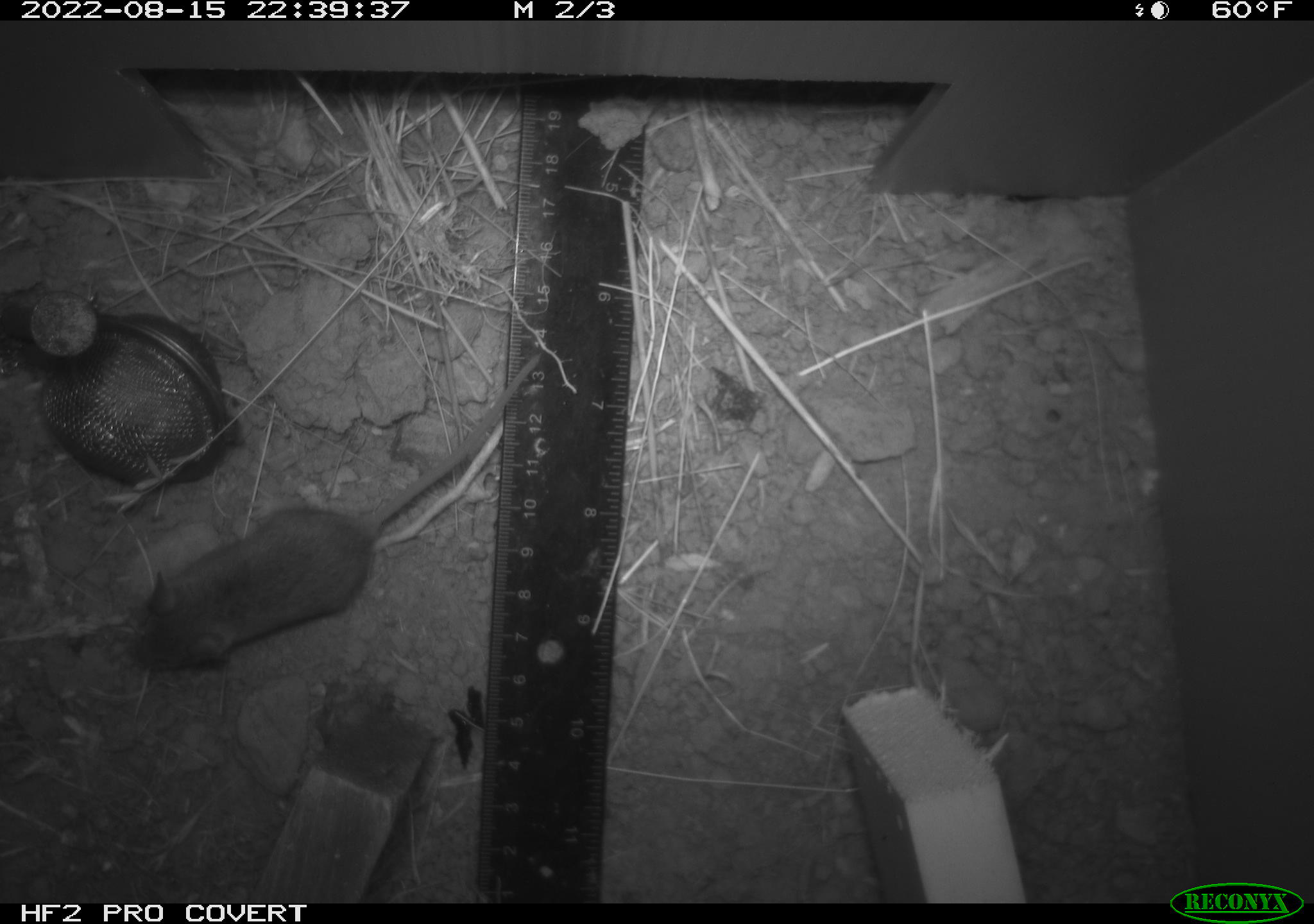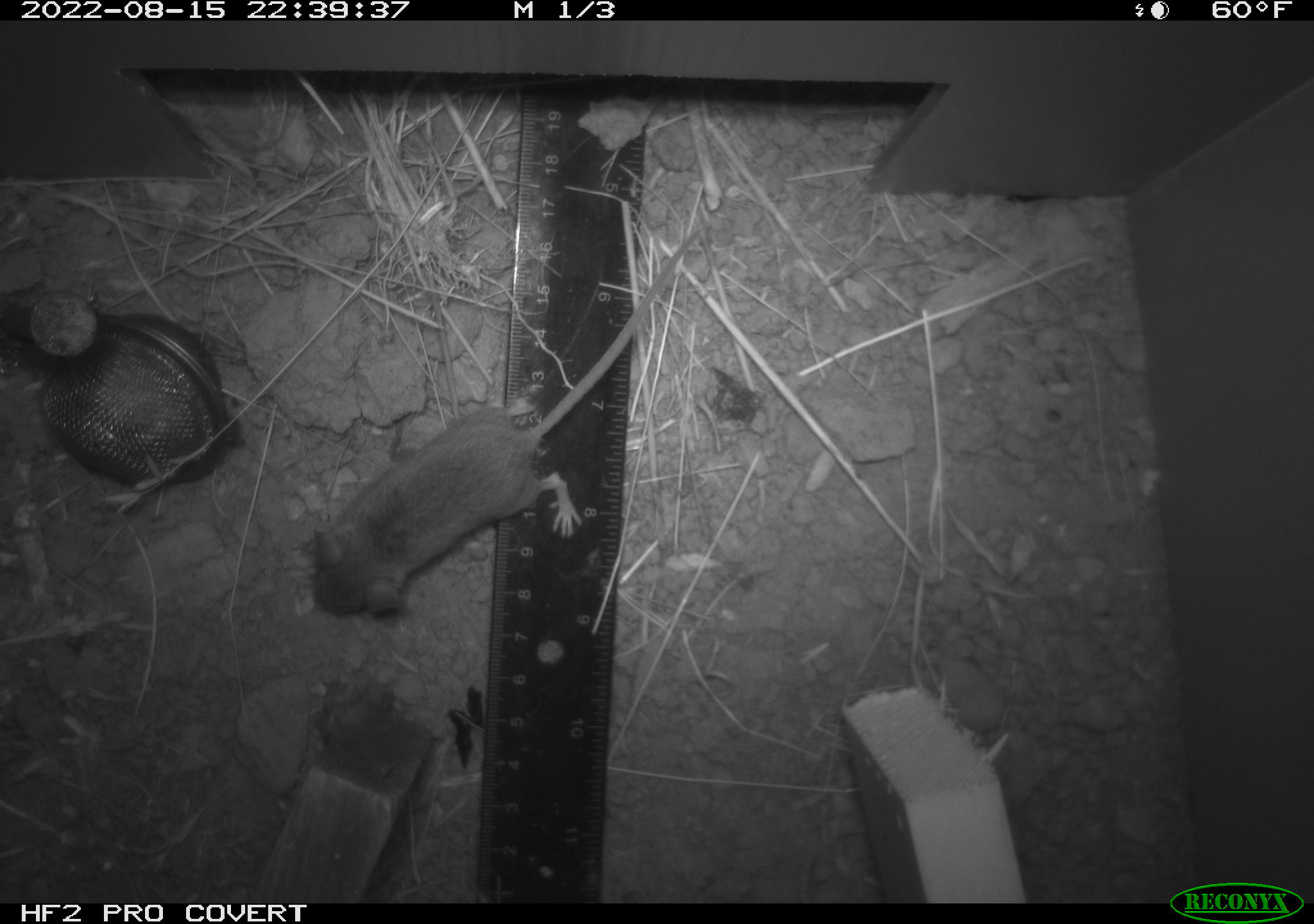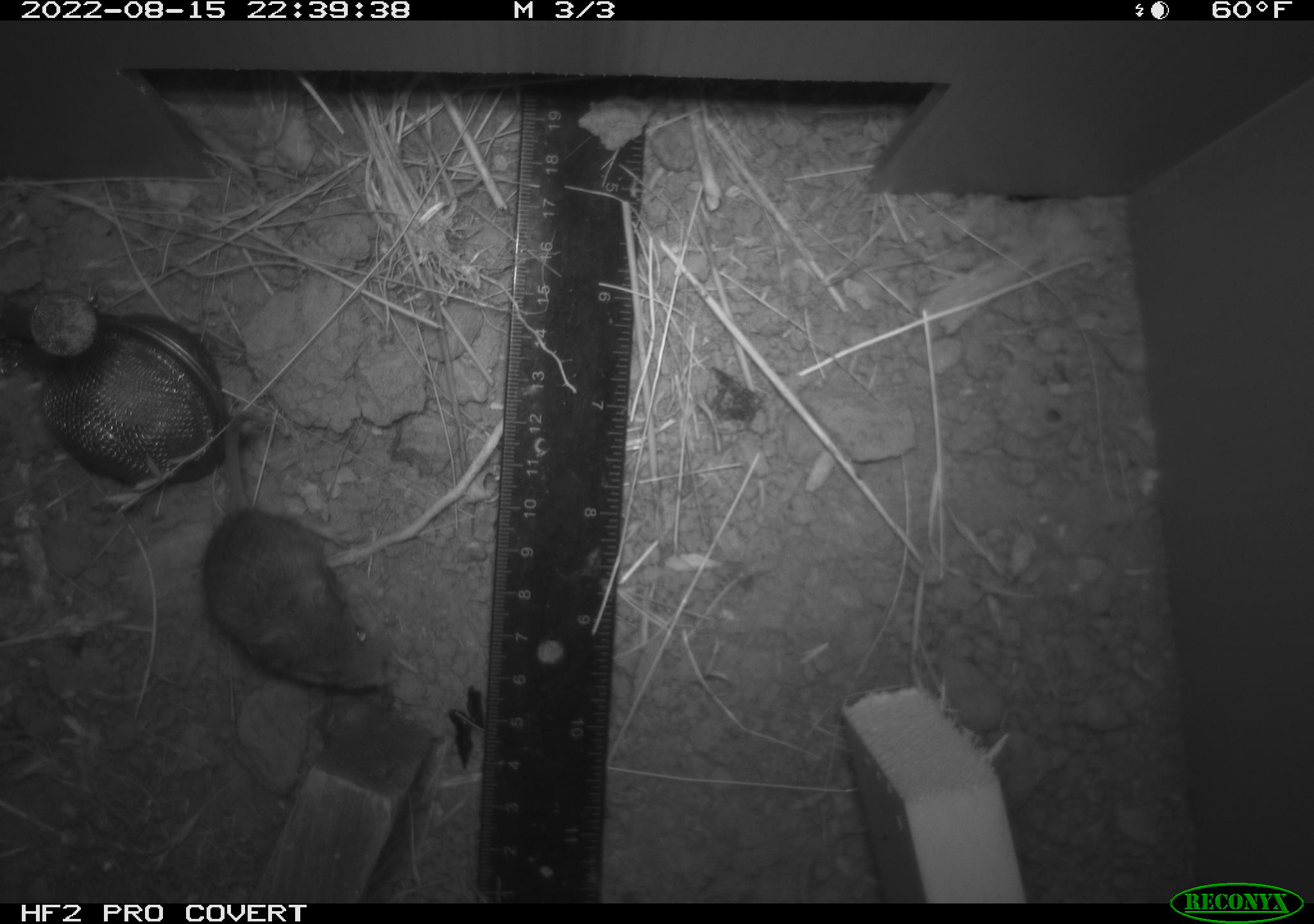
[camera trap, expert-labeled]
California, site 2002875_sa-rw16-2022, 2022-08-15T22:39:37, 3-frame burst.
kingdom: Animalia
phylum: Chordata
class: Mammalia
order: Rodentia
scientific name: Rodentia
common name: mouse species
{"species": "mouse species (Rodentia)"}